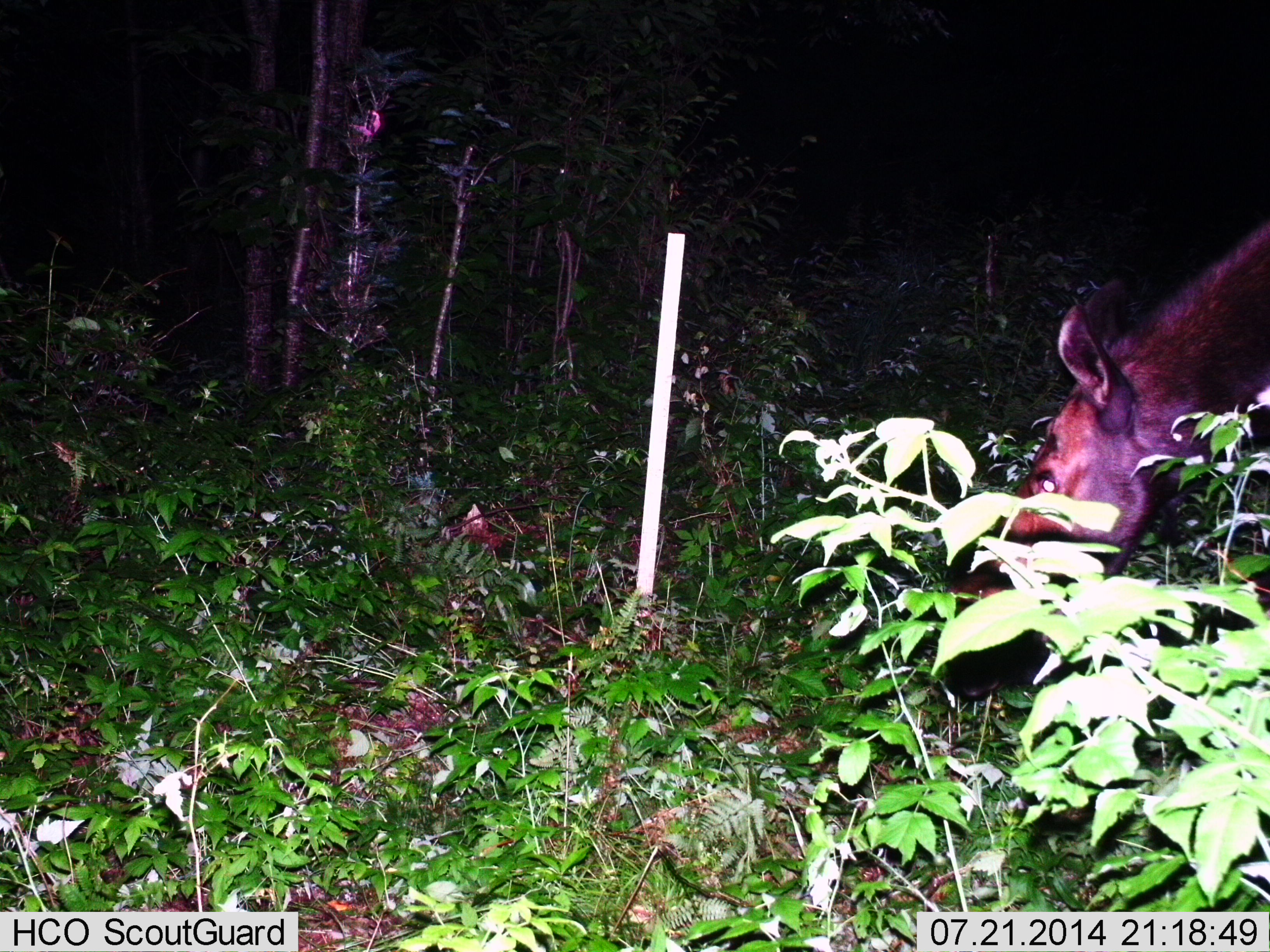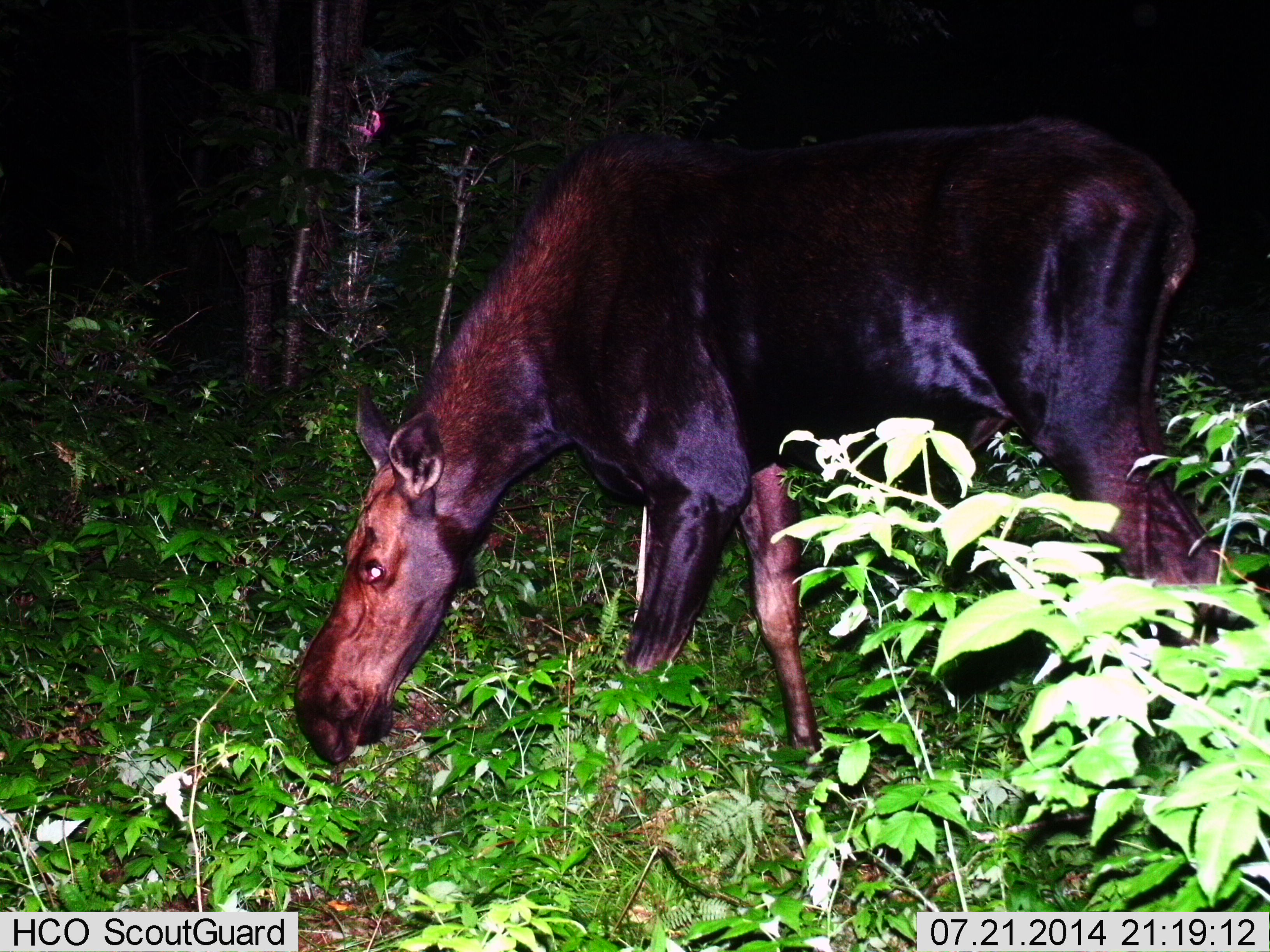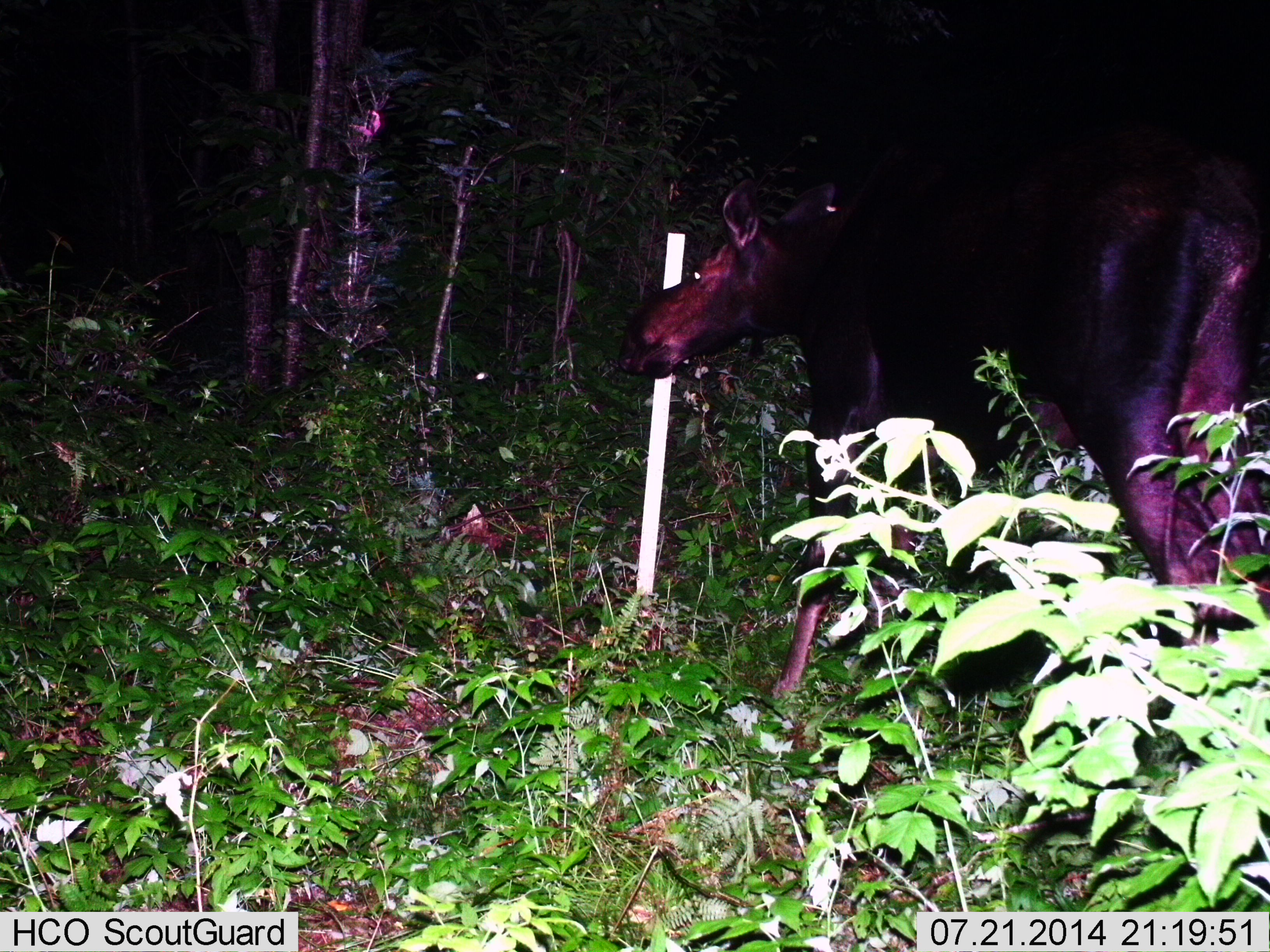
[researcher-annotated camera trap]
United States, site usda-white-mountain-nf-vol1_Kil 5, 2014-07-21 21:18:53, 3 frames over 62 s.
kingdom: Animalia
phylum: Chordata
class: Mammalia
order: Artiodactyla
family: Cervidae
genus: Alces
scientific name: Alces alces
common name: moose